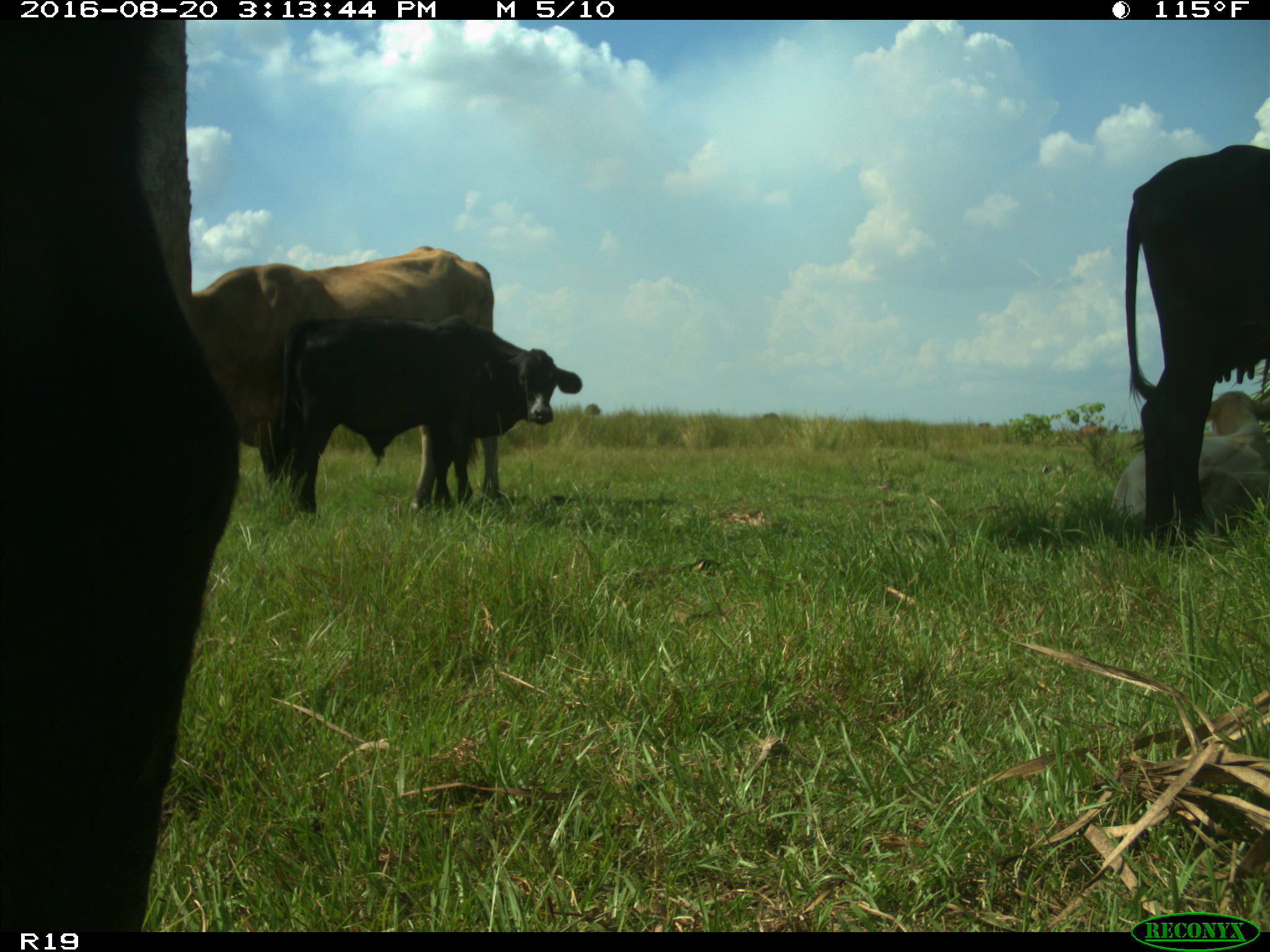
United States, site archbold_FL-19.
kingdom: Animalia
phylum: Chordata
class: Mammalia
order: Artiodactyla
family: Bovidae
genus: Bos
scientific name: Bos taurus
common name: domestic cow